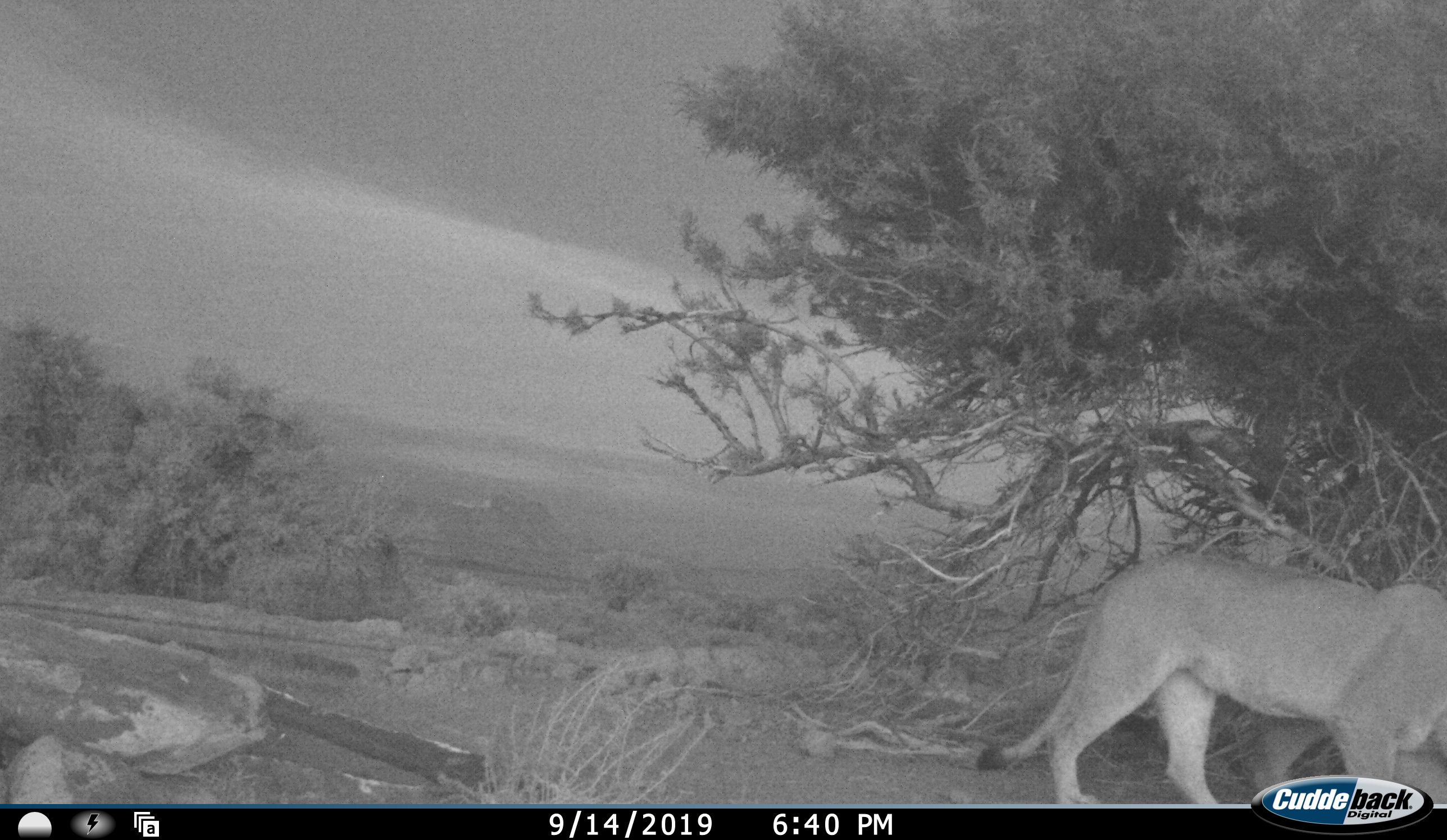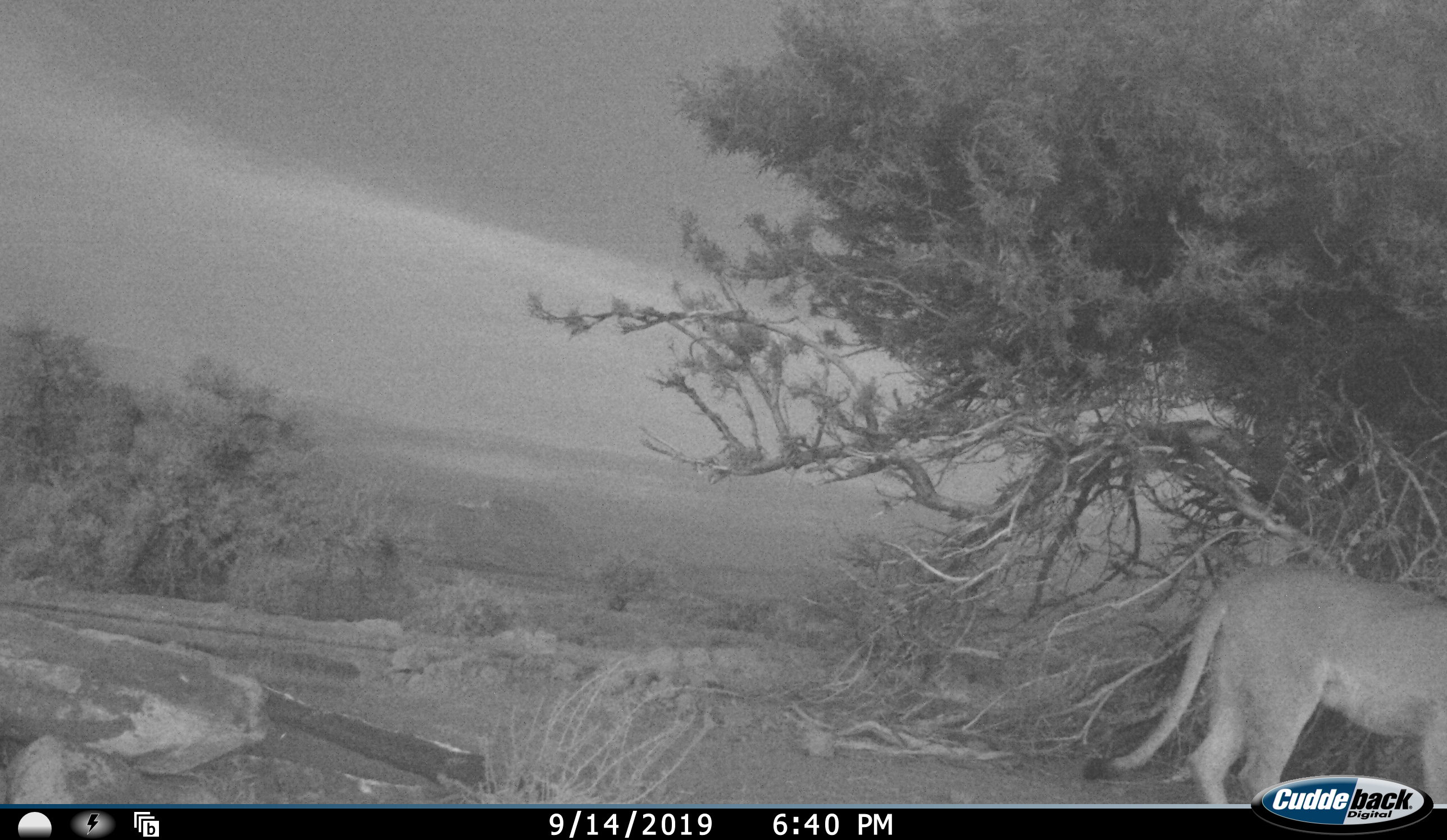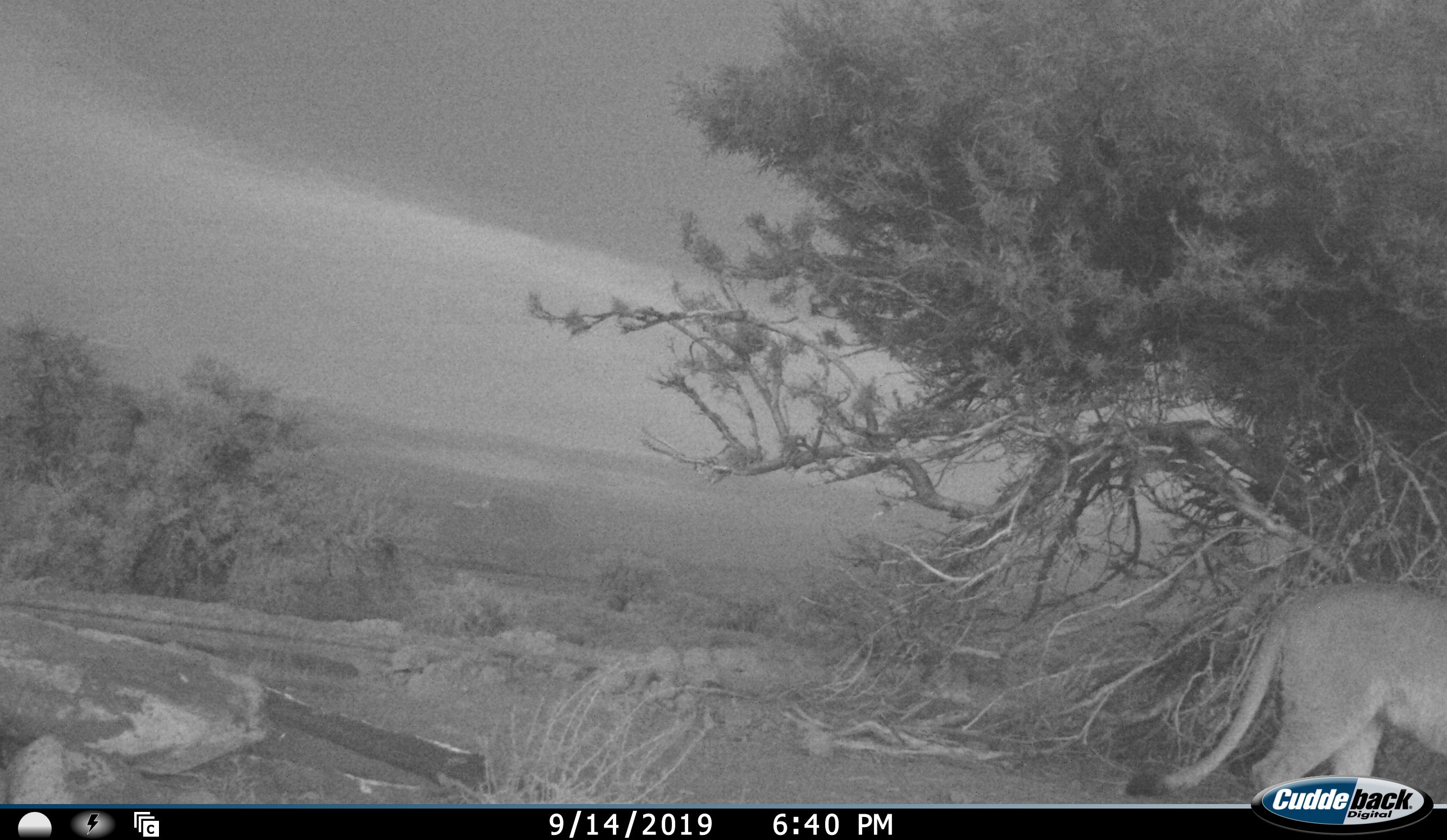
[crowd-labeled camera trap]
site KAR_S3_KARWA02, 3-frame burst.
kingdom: Animalia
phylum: Chordata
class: Mammalia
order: Carnivora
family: Felidae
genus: Panthera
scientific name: Panthera leo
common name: lion female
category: lionfemale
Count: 1.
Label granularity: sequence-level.